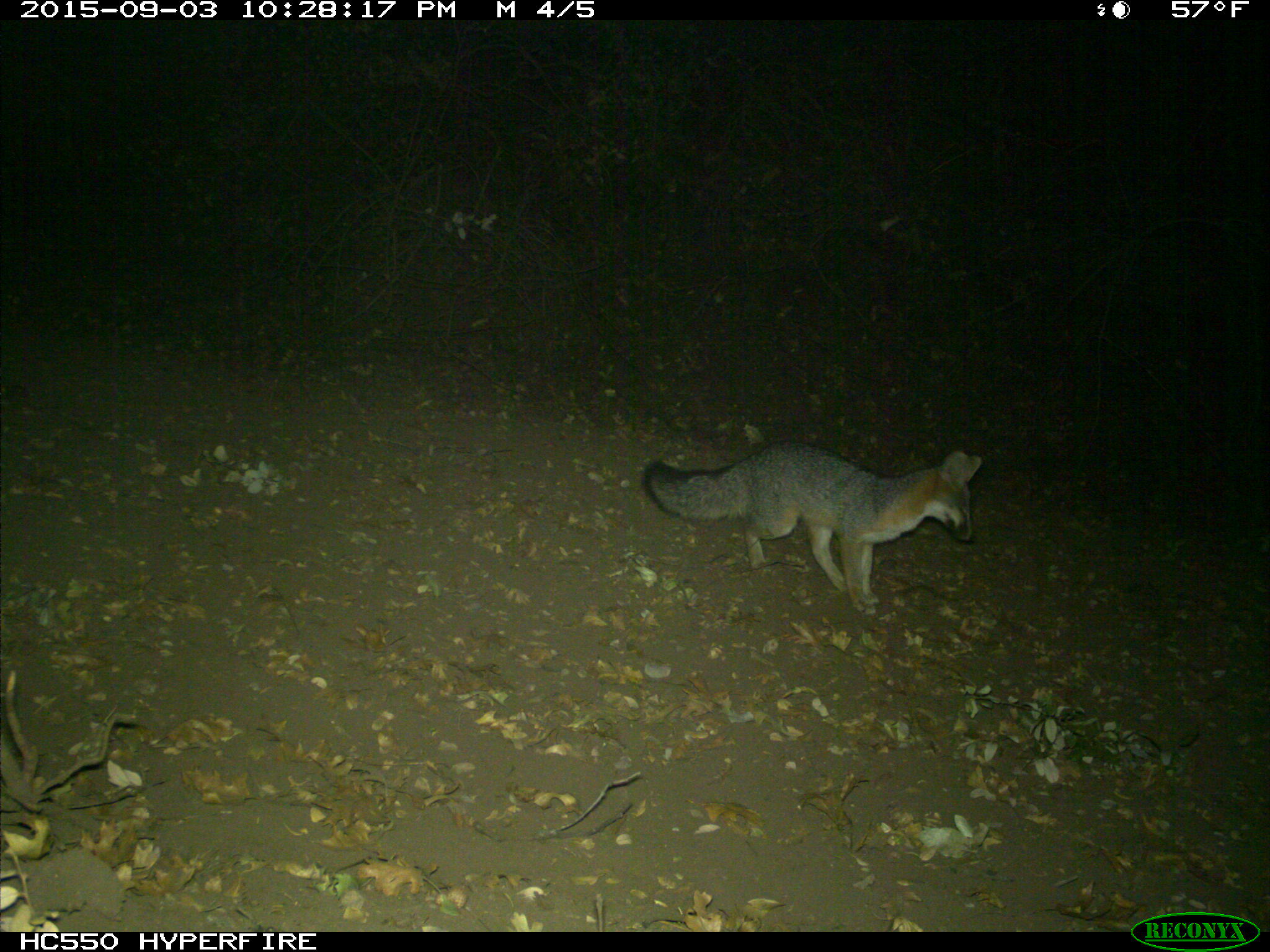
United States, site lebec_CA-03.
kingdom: Animalia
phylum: Chordata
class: Mammalia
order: Carnivora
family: Canidae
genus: Urocyon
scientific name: Urocyon cinereoargenteus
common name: gray fox